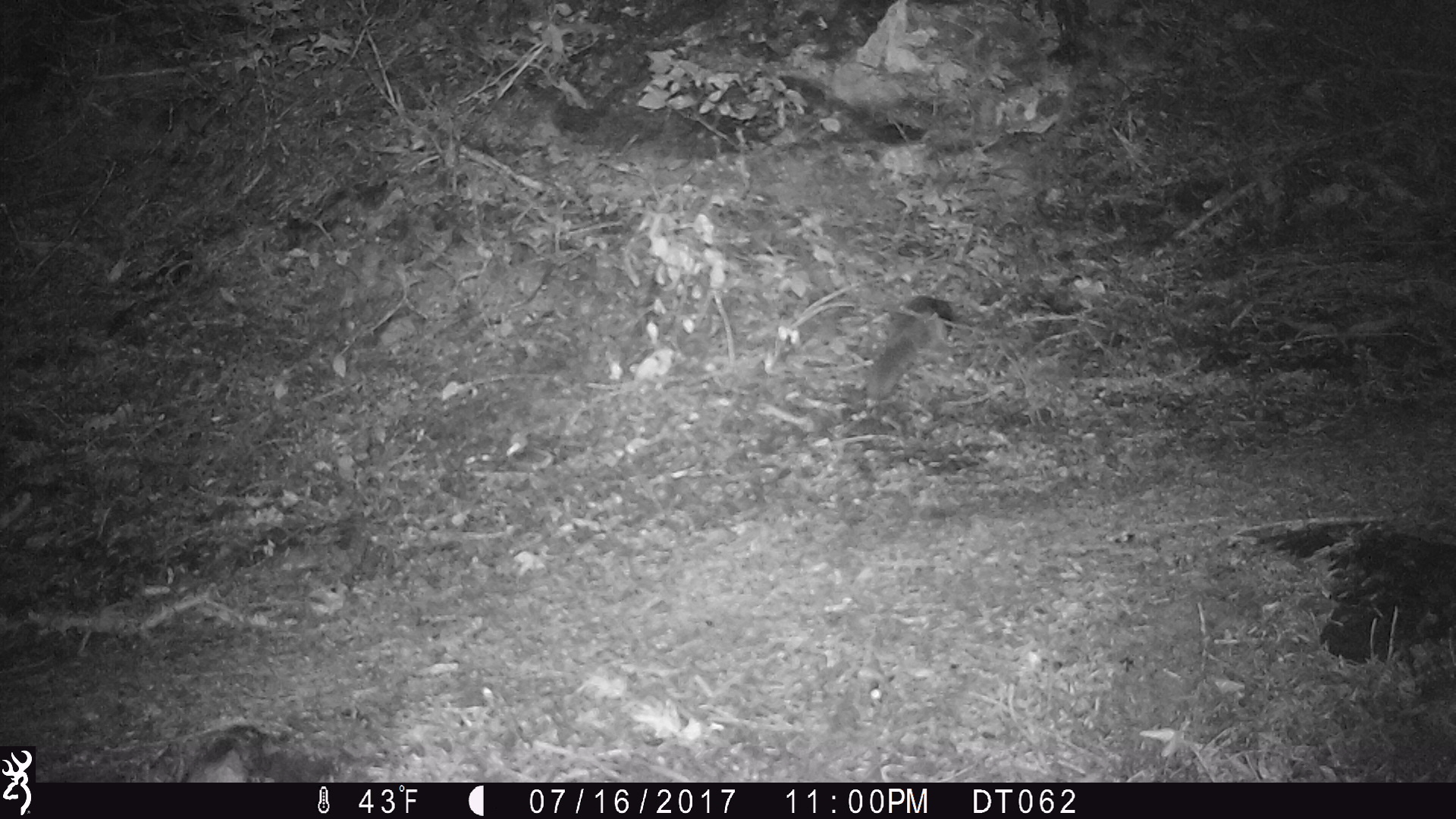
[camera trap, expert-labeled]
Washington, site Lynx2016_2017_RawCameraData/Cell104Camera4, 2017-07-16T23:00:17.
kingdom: Animalia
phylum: Chordata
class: Mammalia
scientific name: Mammalia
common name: small mammal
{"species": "small mammal (Mammalia)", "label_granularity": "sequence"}